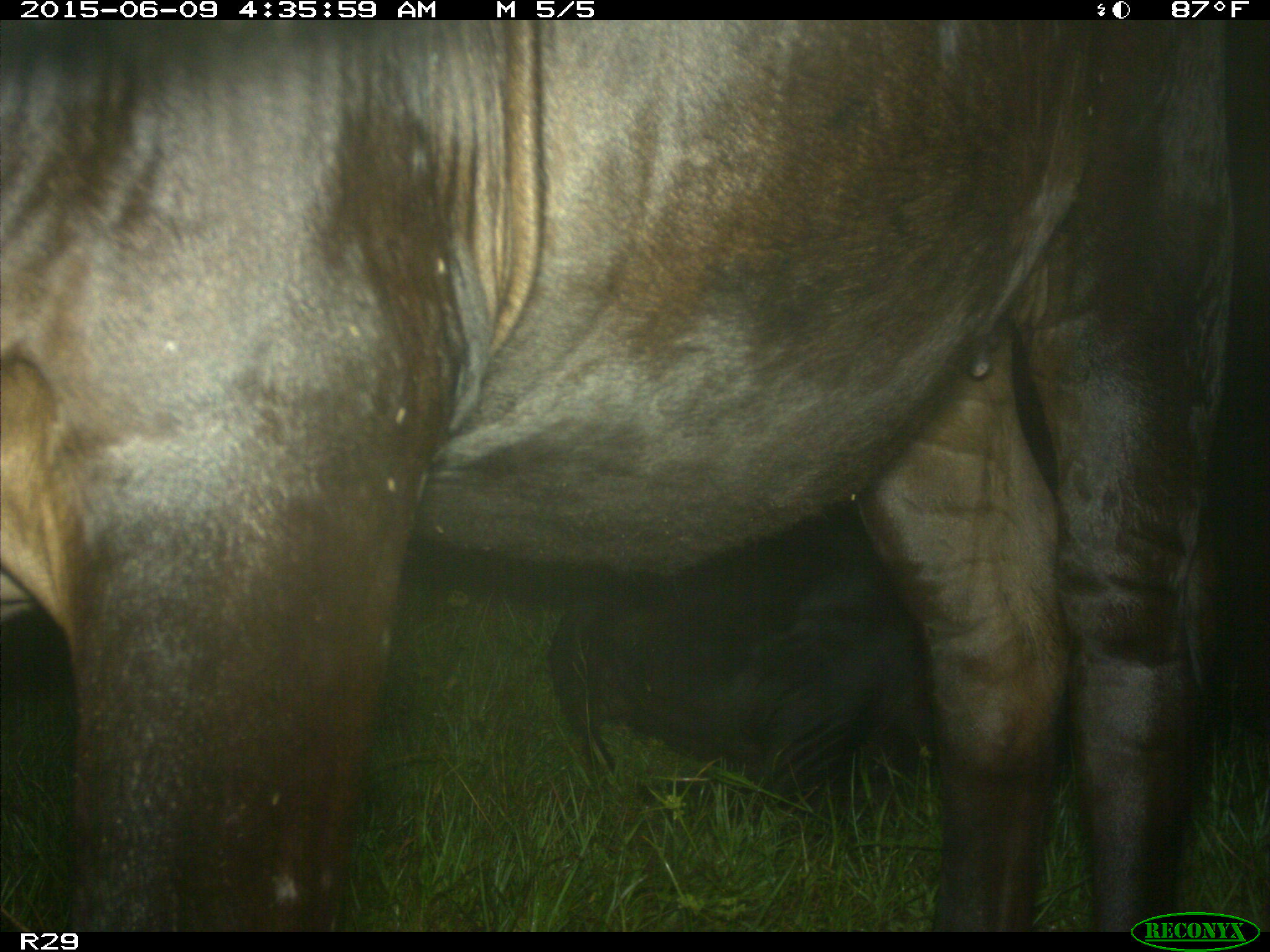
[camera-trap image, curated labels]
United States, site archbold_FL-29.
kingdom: Animalia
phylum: Chordata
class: Mammalia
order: Artiodactyla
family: Bovidae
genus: Bos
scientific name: Bos taurus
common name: domestic cow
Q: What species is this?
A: Bos taurus (domestic cow).